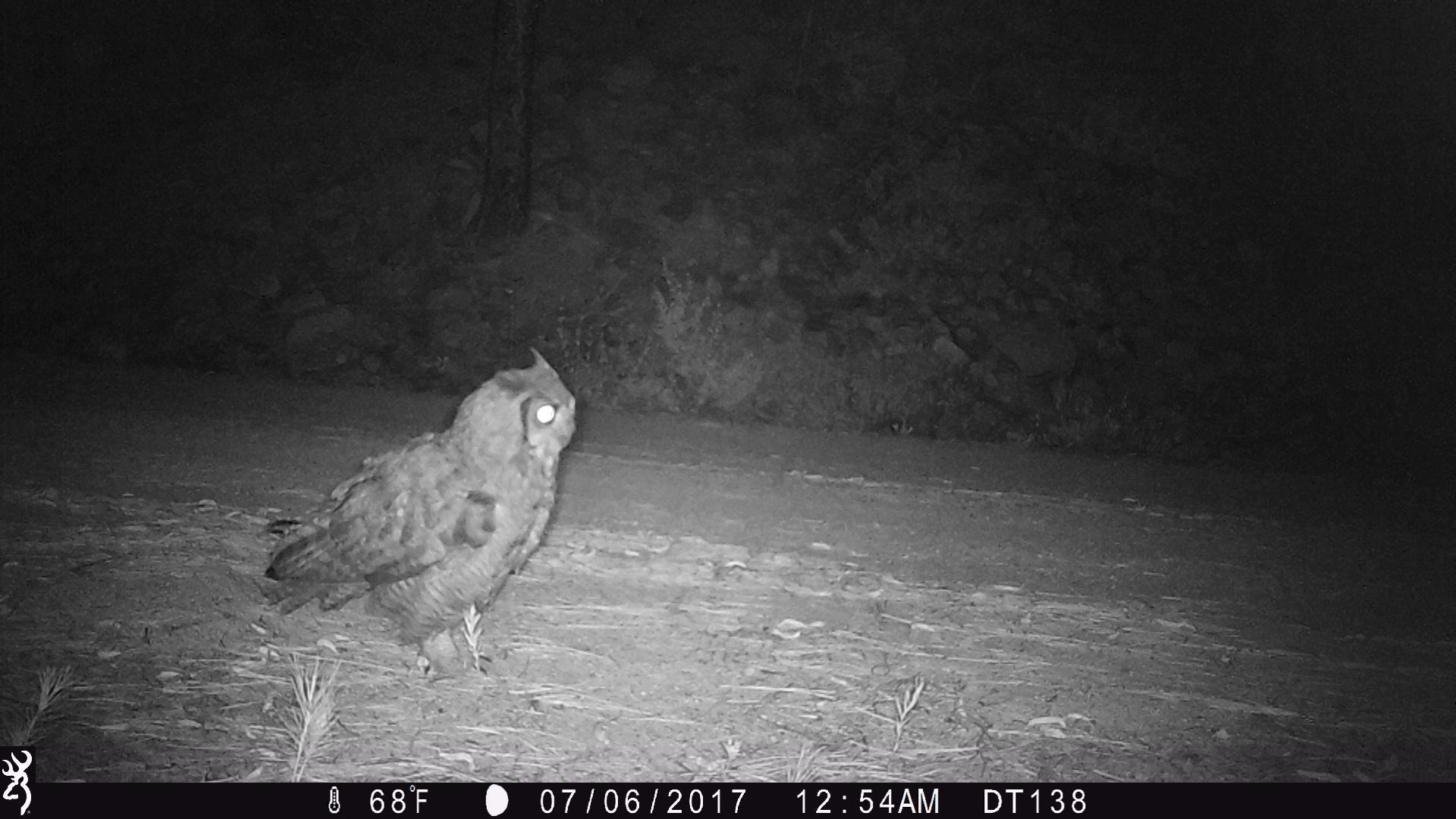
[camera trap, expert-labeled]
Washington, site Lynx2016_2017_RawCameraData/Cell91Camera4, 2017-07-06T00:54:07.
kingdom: Animalia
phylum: Chordata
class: Aves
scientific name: Aves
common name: birds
Aves (birds). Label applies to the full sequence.